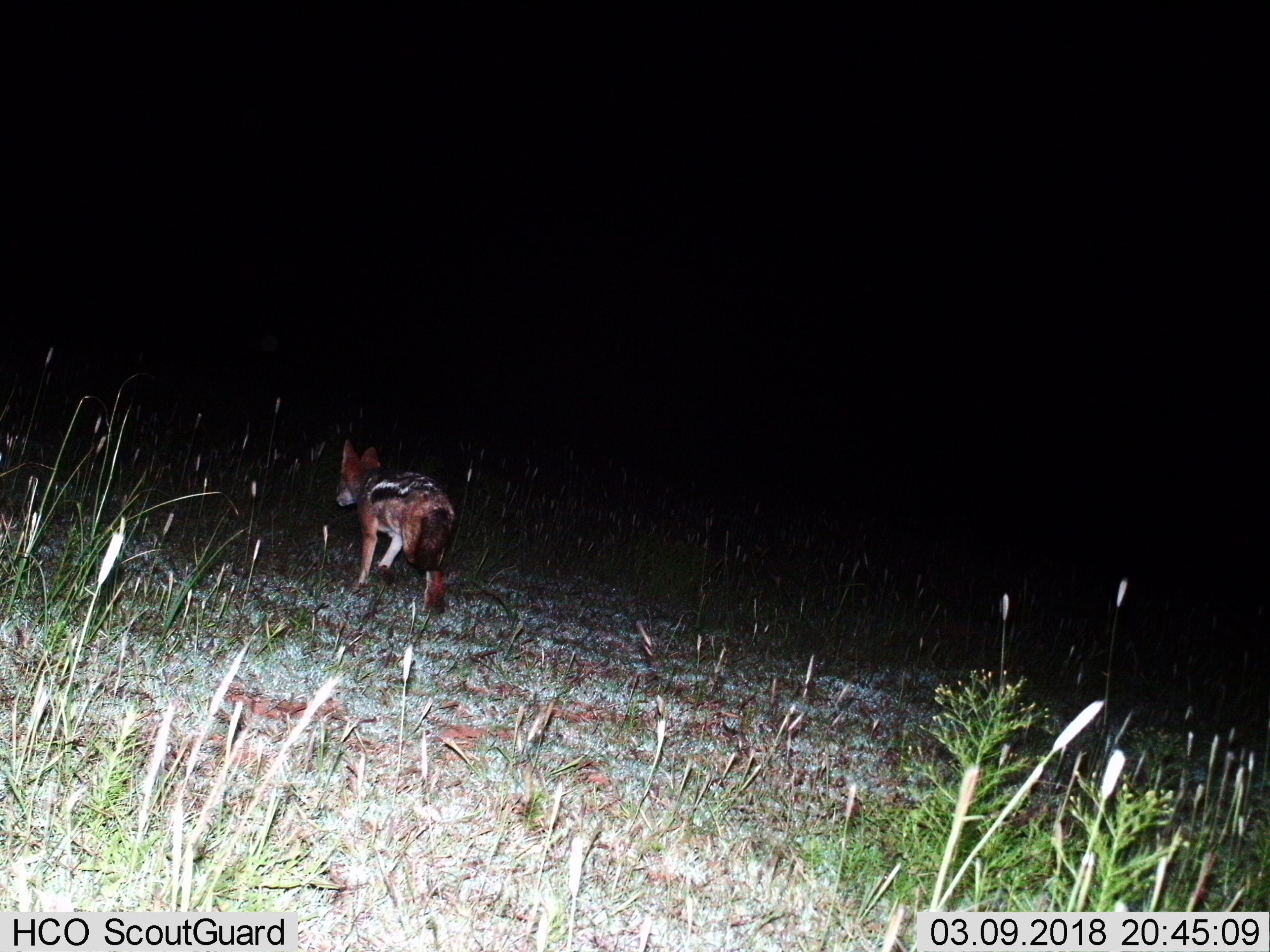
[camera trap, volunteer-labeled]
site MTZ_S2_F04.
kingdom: Animalia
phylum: Chordata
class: Mammalia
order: Carnivora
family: Canidae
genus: Lupulella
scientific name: Lupulella mesomelas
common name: black-backed jackal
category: jackalblackbacked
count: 1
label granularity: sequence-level